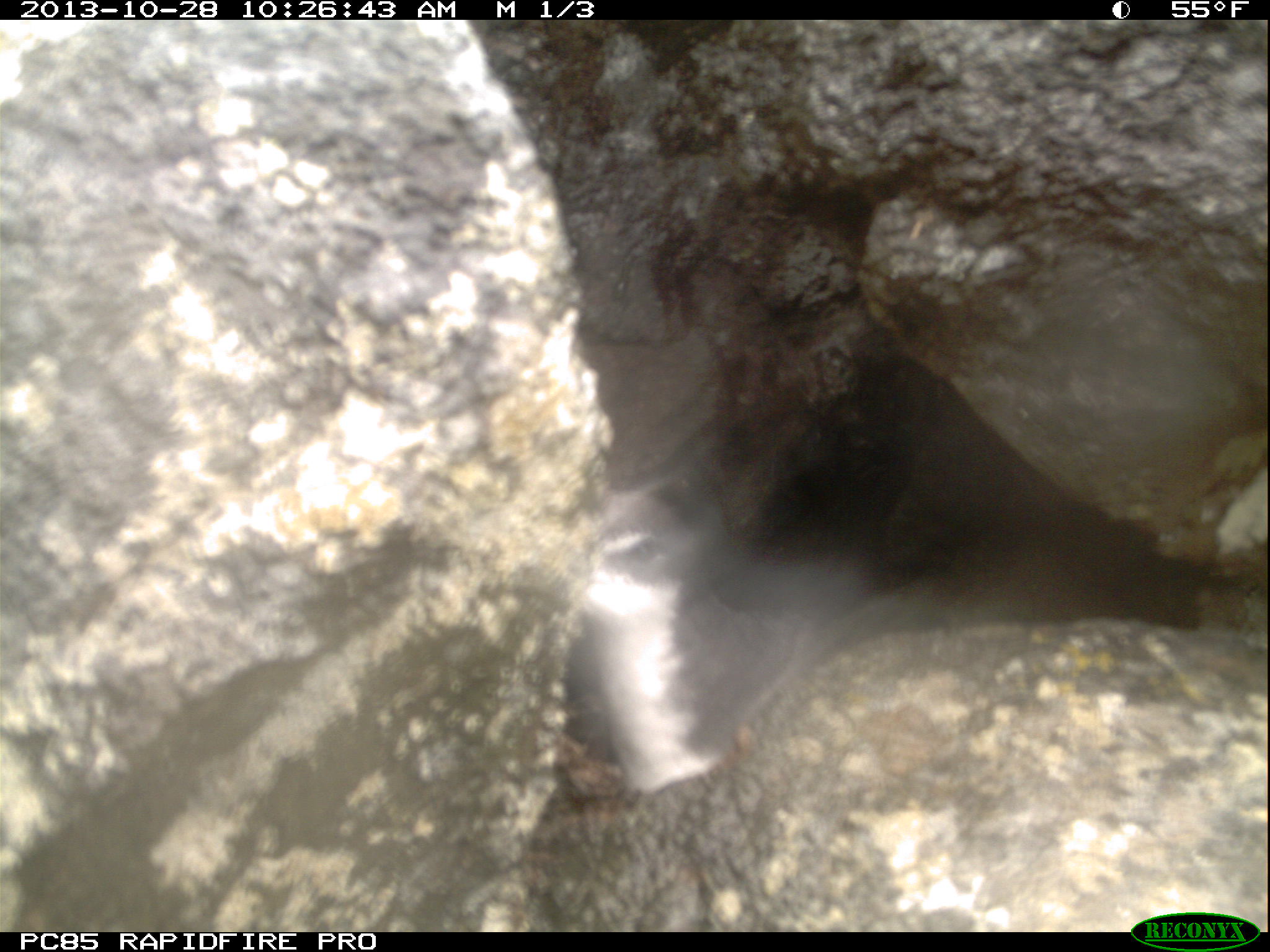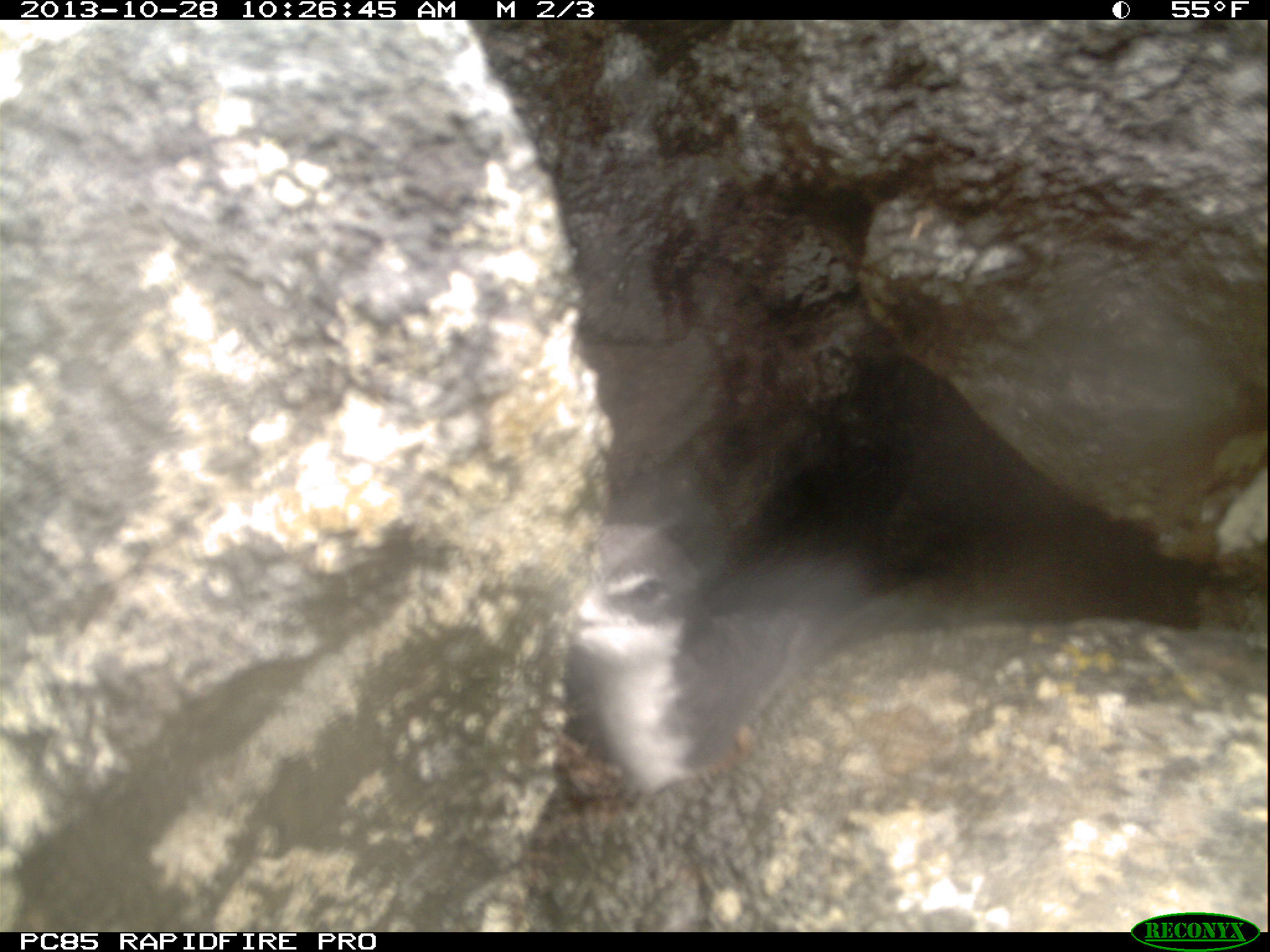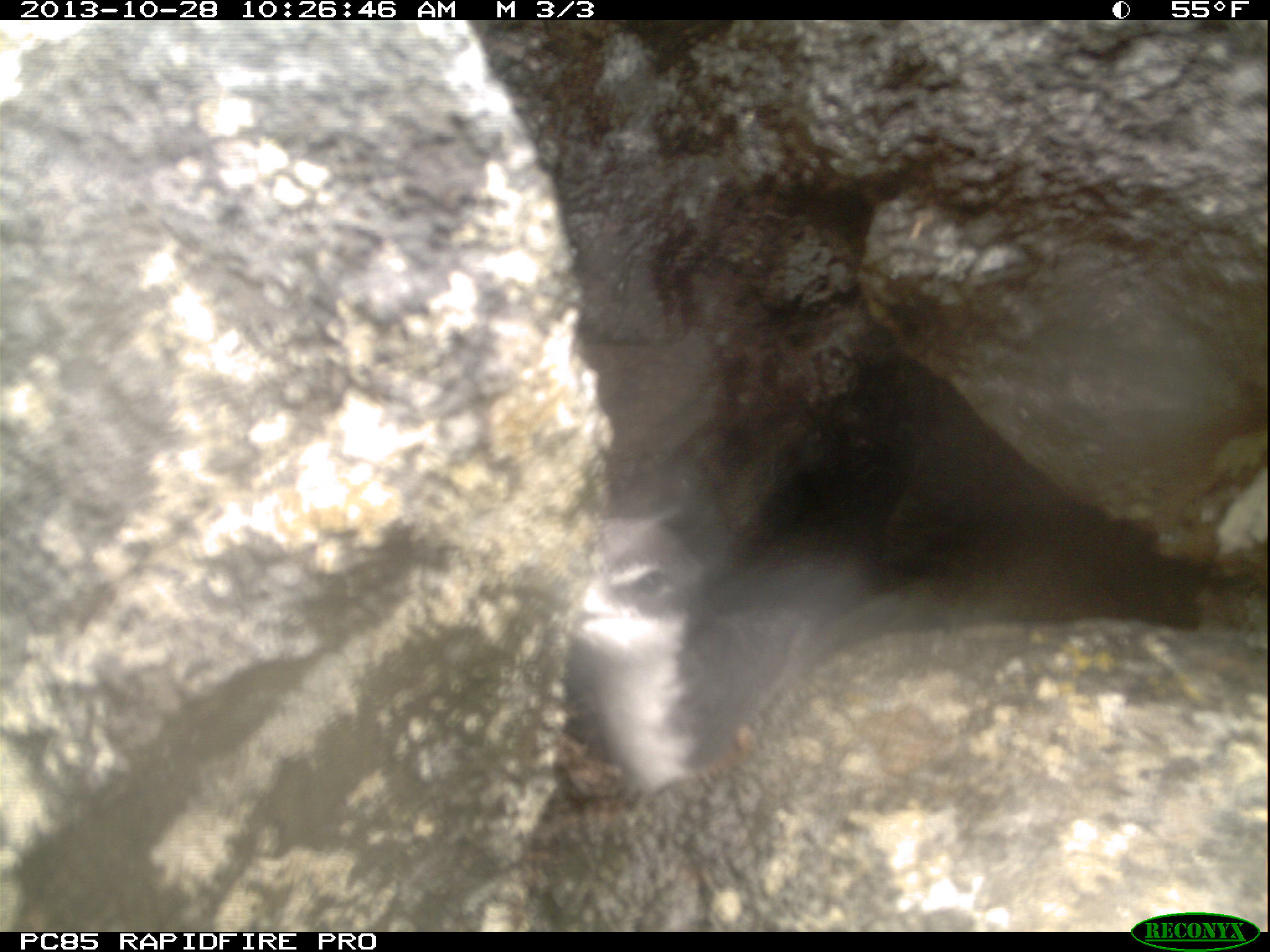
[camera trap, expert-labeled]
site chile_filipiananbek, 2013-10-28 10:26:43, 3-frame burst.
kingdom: Animalia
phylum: Chordata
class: Aves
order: Procellariiformes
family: Procellariidae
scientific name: Procellariidae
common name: petrel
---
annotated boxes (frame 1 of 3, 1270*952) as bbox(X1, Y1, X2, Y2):
petrel: bbox(553, 478, 882, 818)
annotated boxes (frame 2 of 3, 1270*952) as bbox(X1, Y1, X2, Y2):
petrel: bbox(551, 510, 881, 805)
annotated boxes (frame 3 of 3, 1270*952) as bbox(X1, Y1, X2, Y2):
petrel: bbox(556, 526, 864, 795)